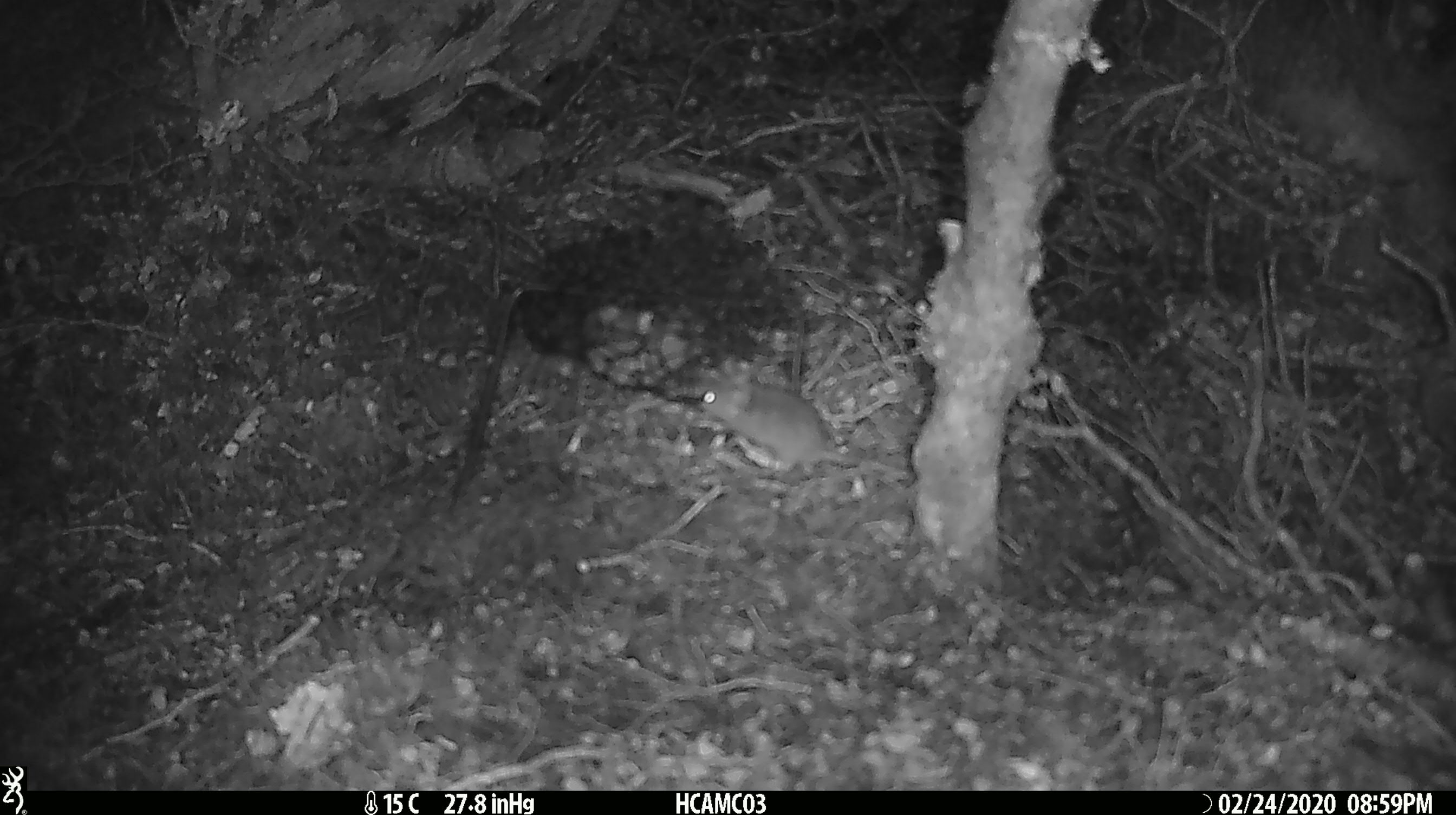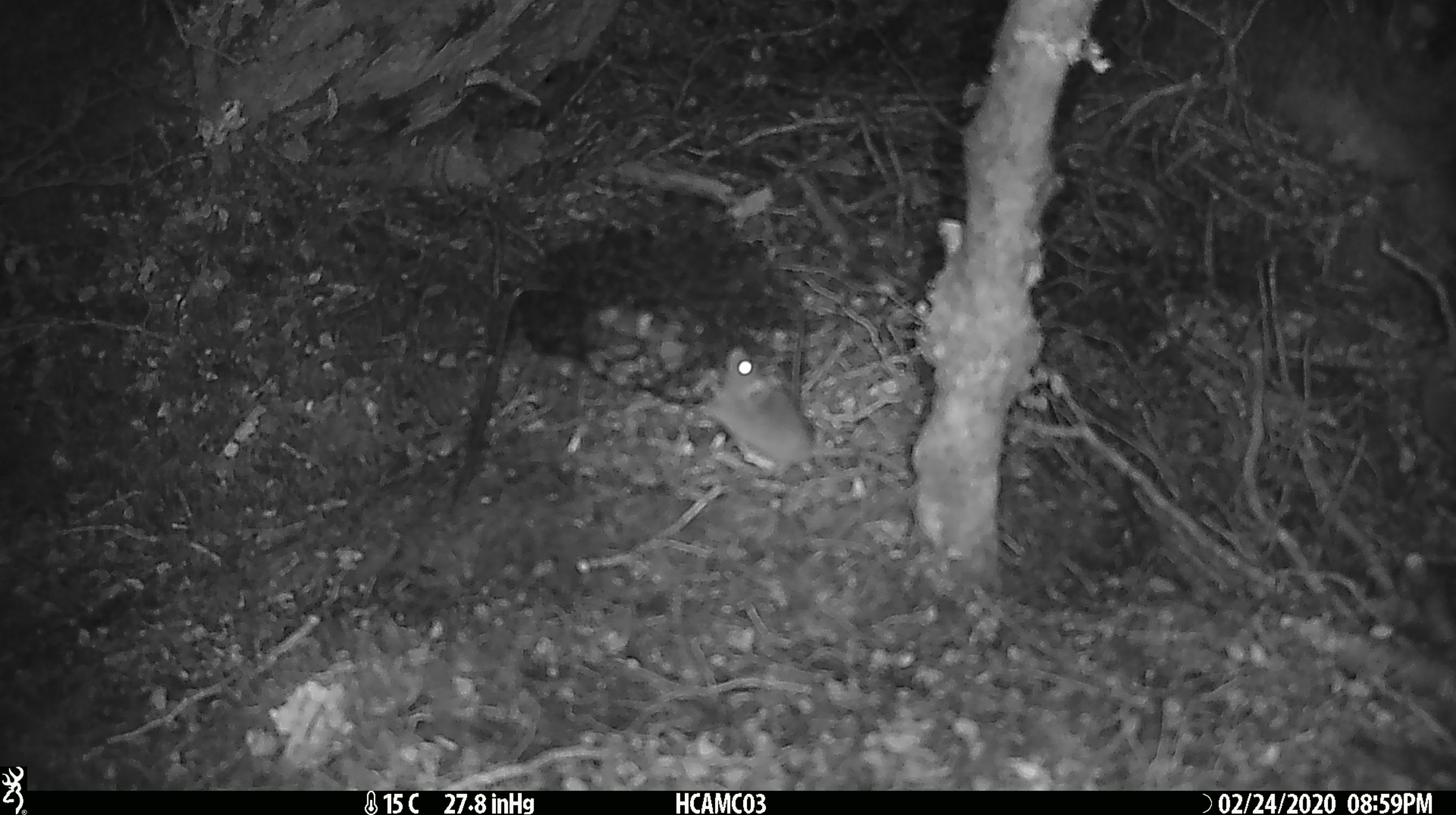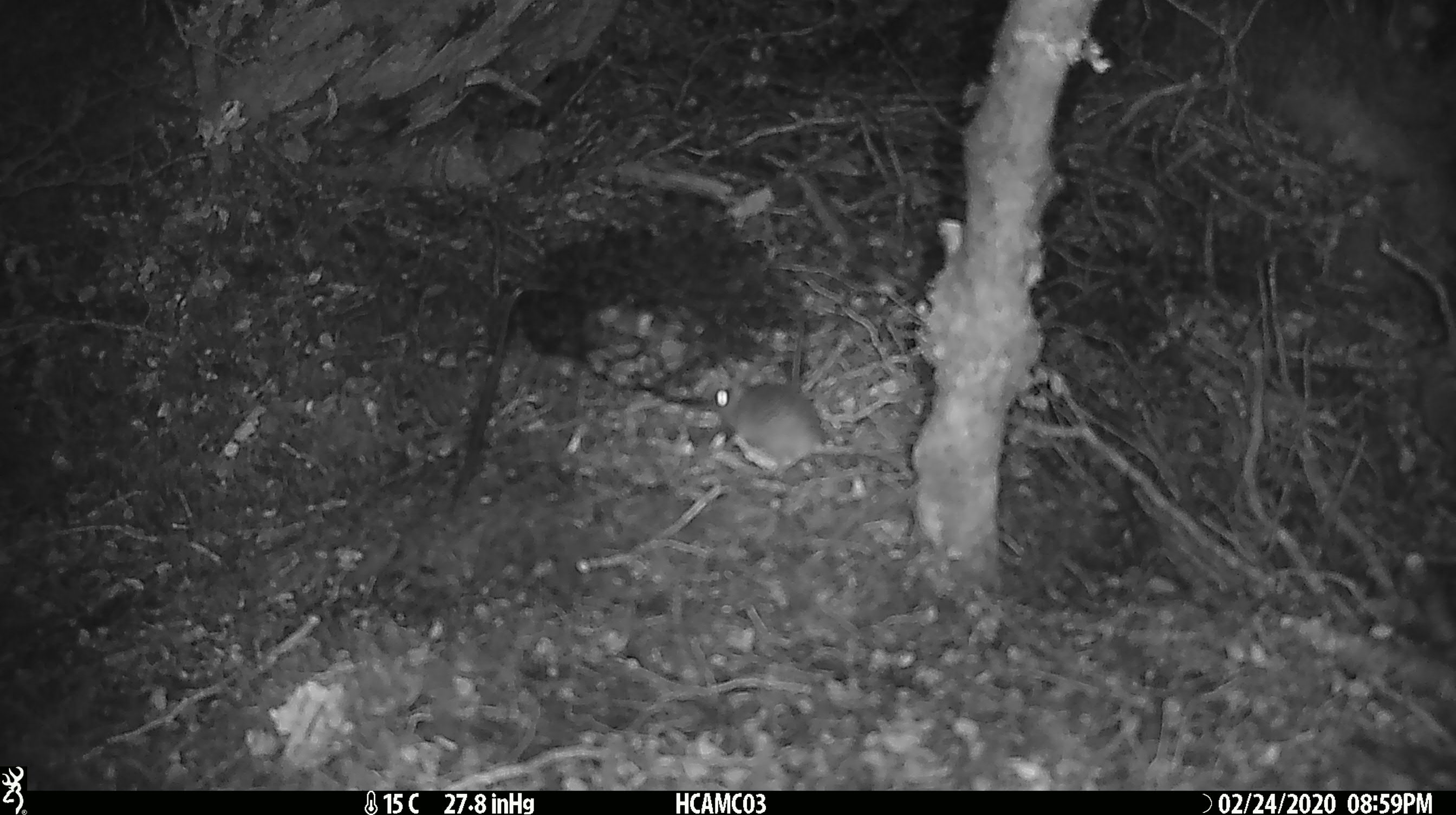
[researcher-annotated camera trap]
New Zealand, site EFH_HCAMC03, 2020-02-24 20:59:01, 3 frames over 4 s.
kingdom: Animalia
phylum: Chordata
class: Mammalia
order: Rodentia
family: Muridae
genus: Mus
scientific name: Mus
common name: mouse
Mouse (Mus).